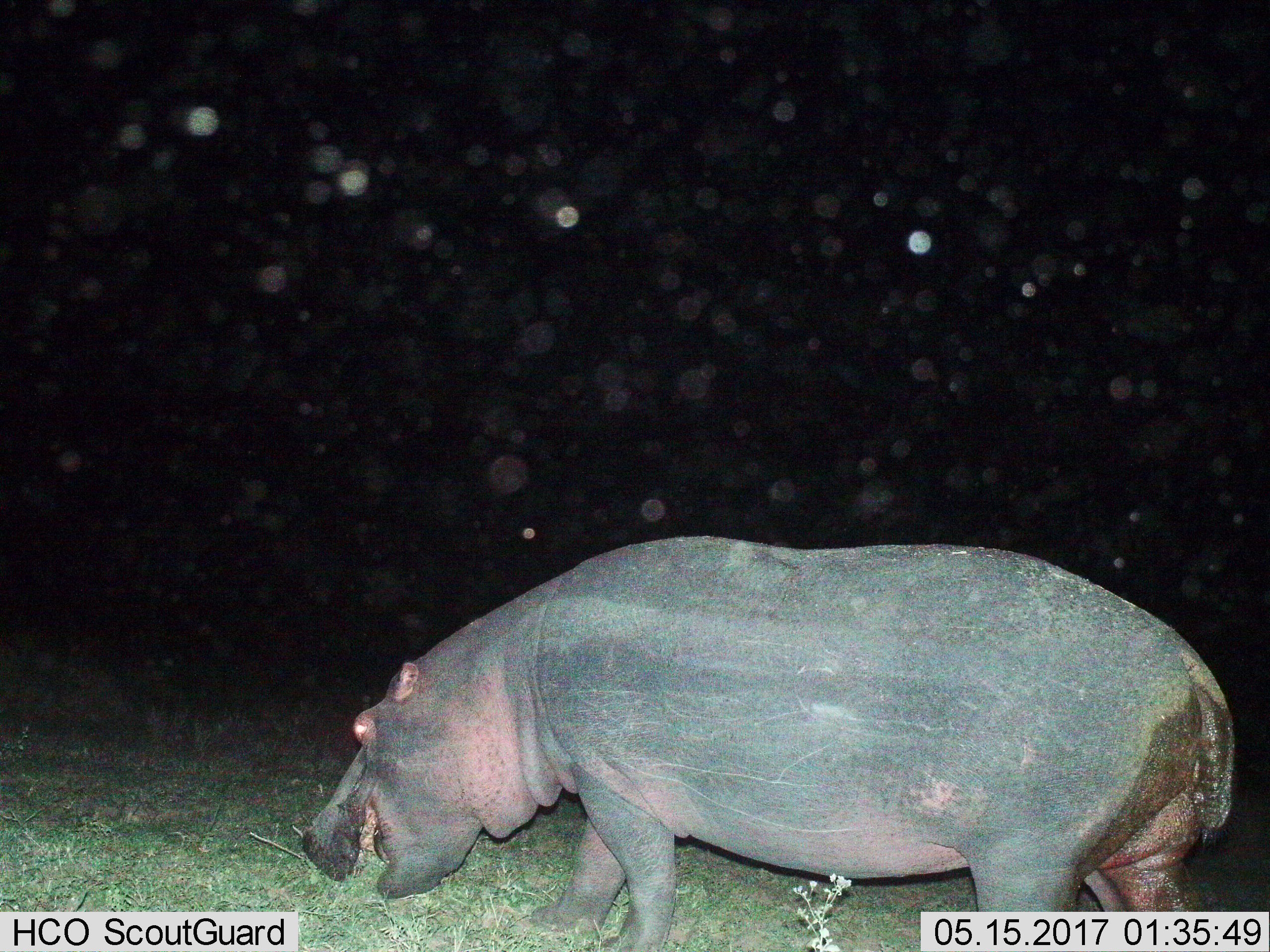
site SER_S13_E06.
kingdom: Animalia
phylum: Chordata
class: Mammalia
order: Artiodactyla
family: Hippopotamidae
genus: Hippopotamus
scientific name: Hippopotamus amphibius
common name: hippopotamus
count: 1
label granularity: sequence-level